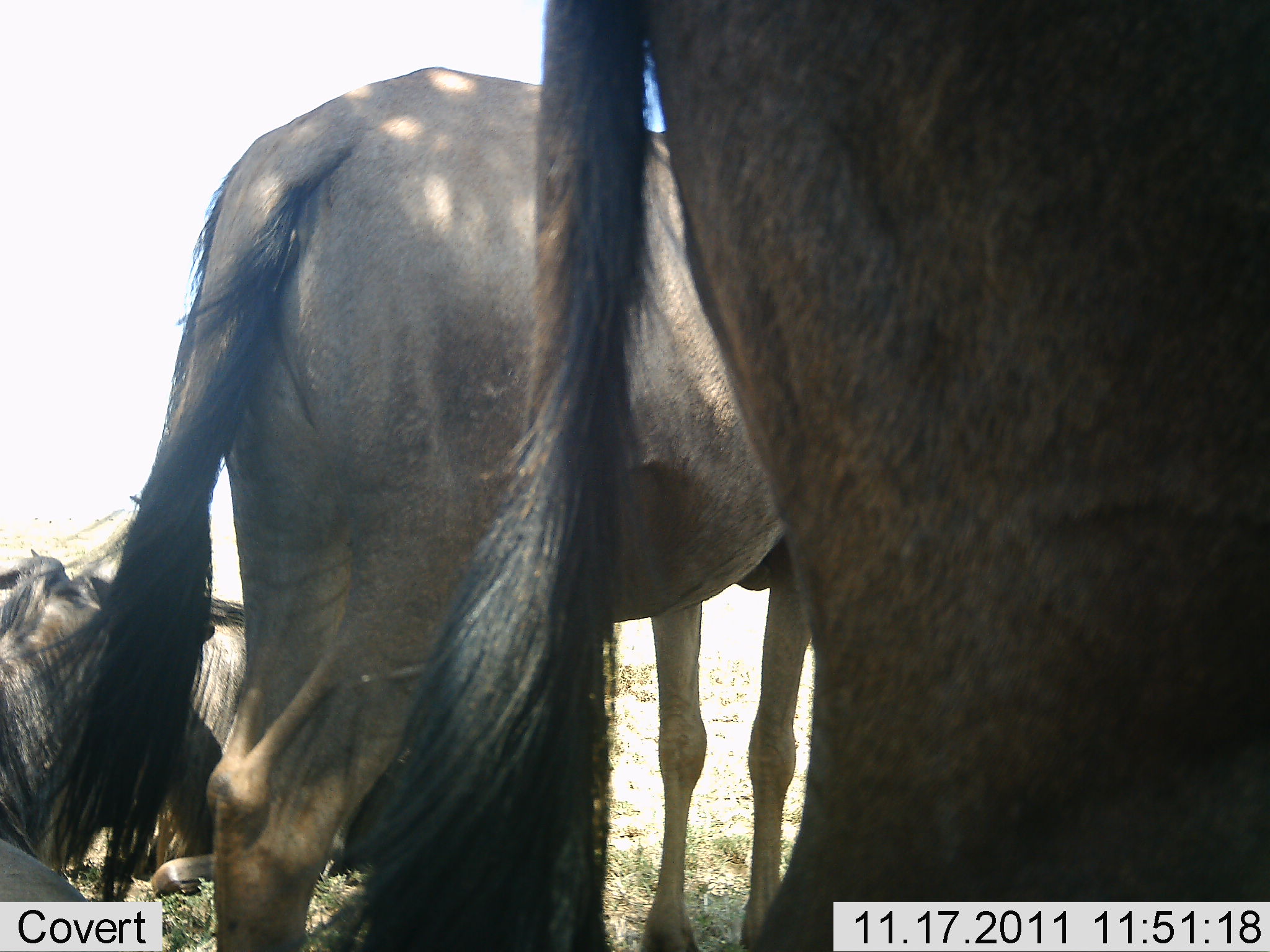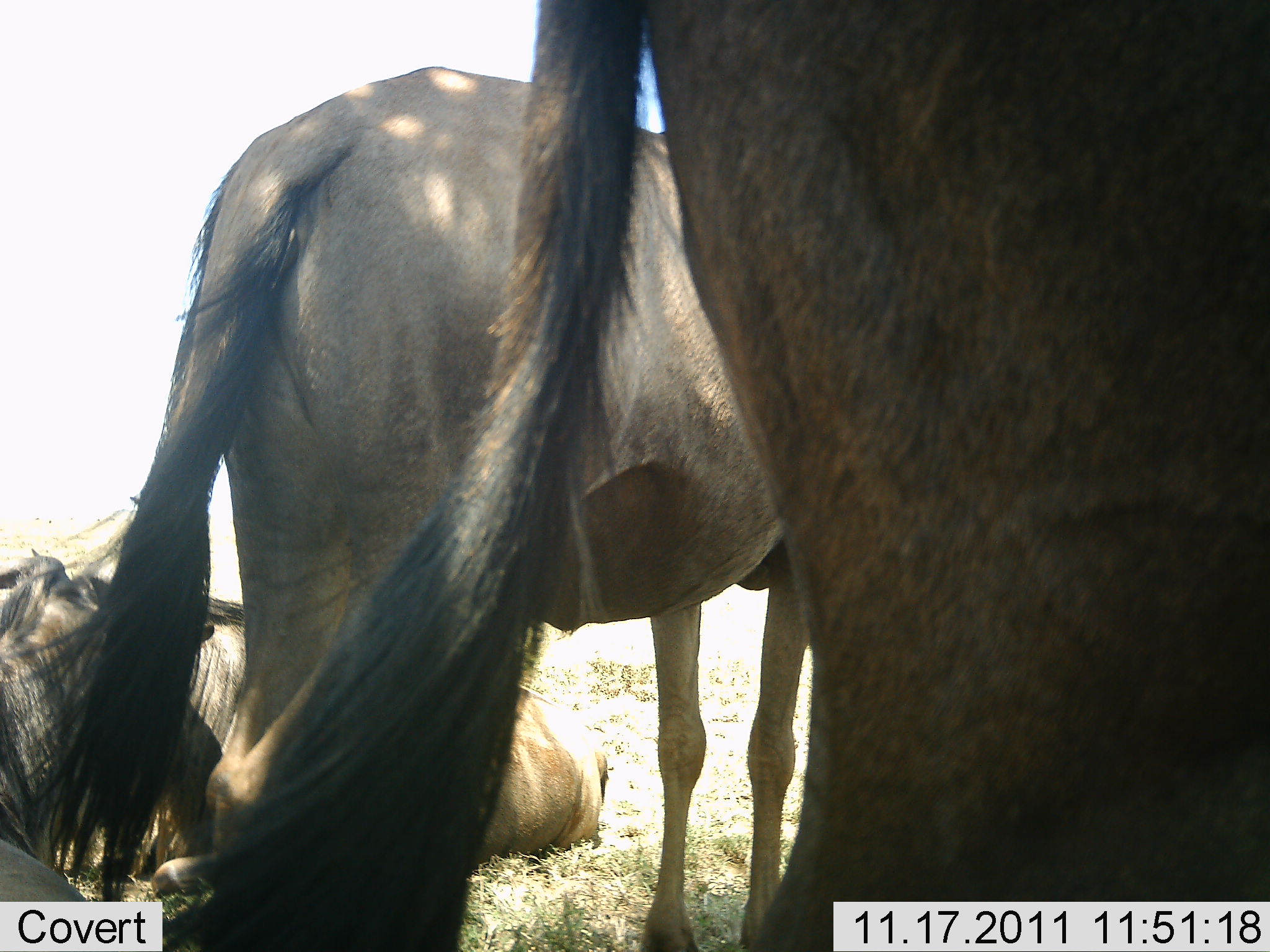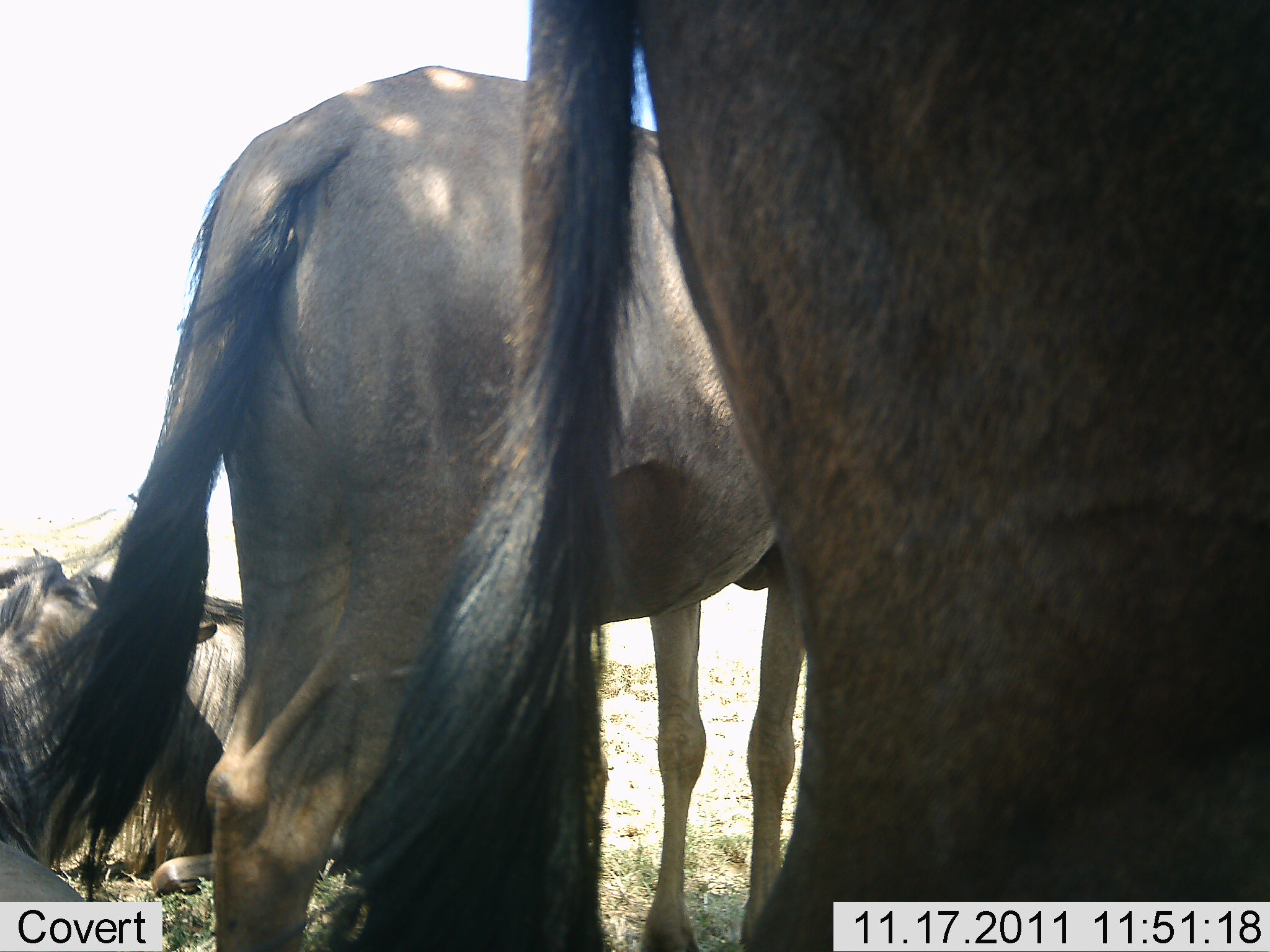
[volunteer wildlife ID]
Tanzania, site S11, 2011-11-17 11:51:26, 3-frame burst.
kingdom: Animalia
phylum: Chordata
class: Mammalia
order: Artiodactyla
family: Bovidae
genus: Connochaetes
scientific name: Connochaetes taurinus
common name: blue wildebeest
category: wildebeest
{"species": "wildebeest (blue wildebeest) (Connochaetes taurinus)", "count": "3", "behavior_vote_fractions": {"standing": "92%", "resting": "77%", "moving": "0%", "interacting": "0%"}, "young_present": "0%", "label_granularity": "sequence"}